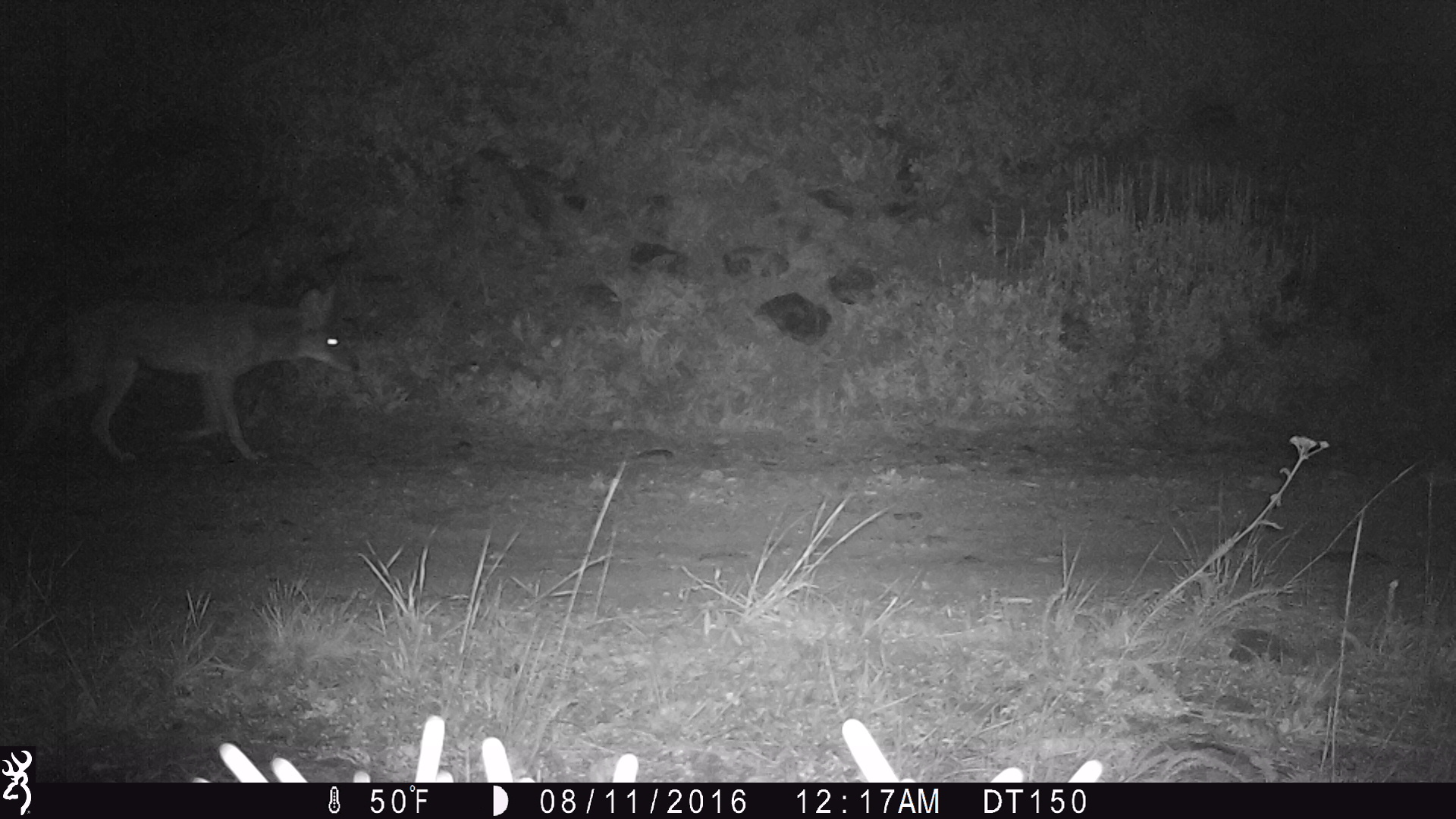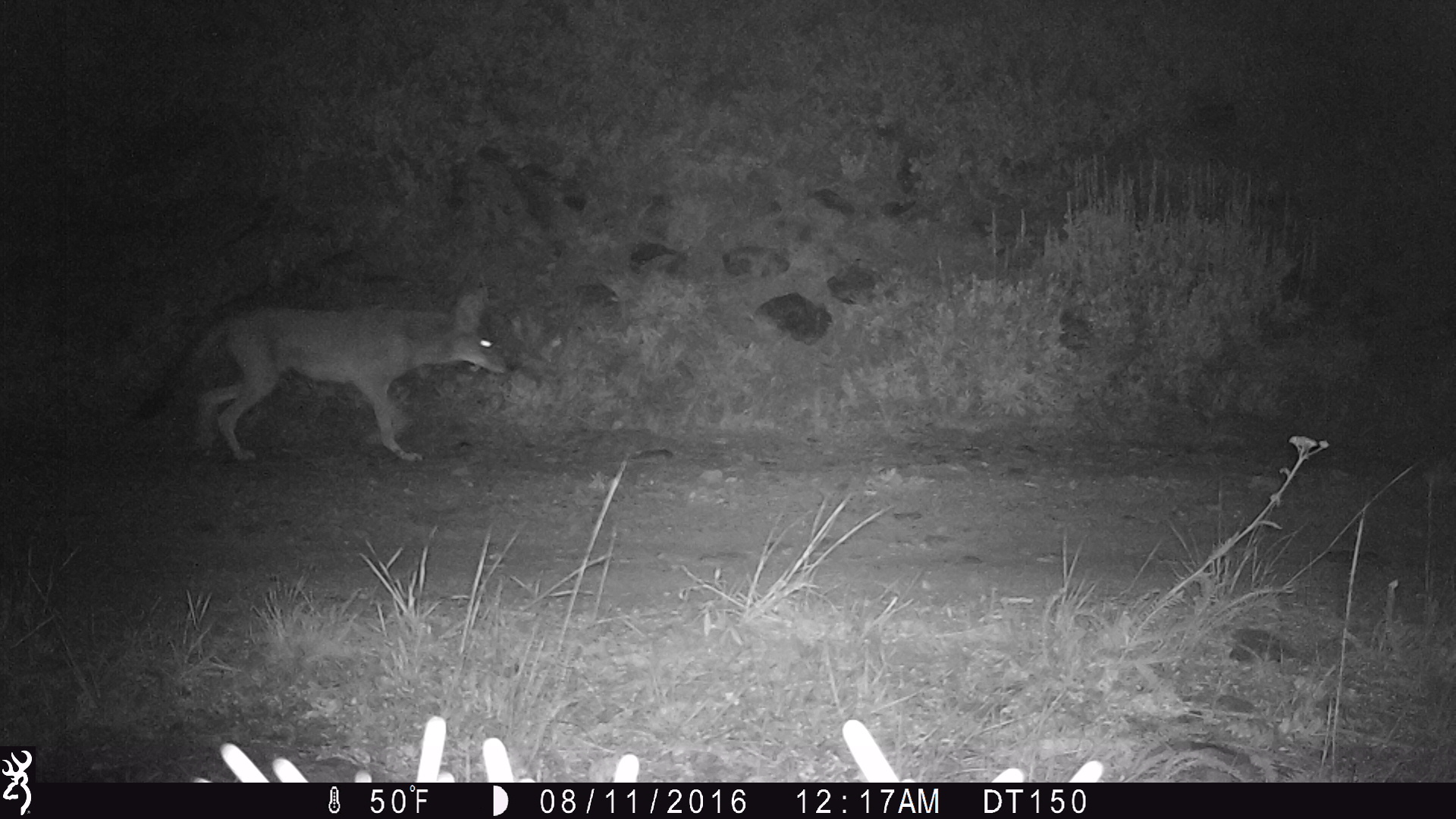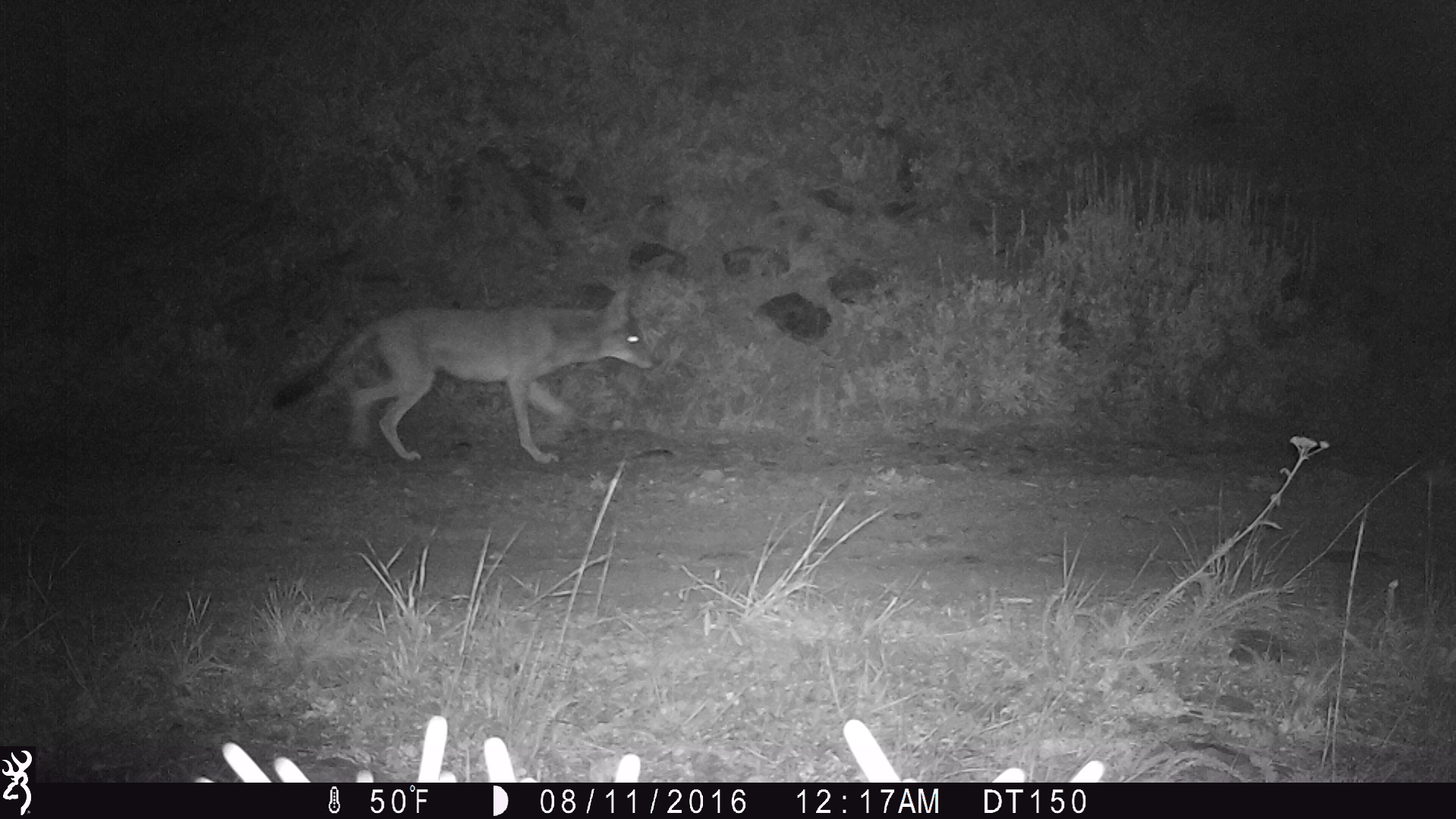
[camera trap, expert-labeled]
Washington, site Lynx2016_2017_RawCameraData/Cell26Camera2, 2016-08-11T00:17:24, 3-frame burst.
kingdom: Animalia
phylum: Chordata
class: Mammalia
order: Carnivora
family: Canidae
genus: Canis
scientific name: Canis latrans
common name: coyote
Canis latrans (coyote). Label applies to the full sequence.